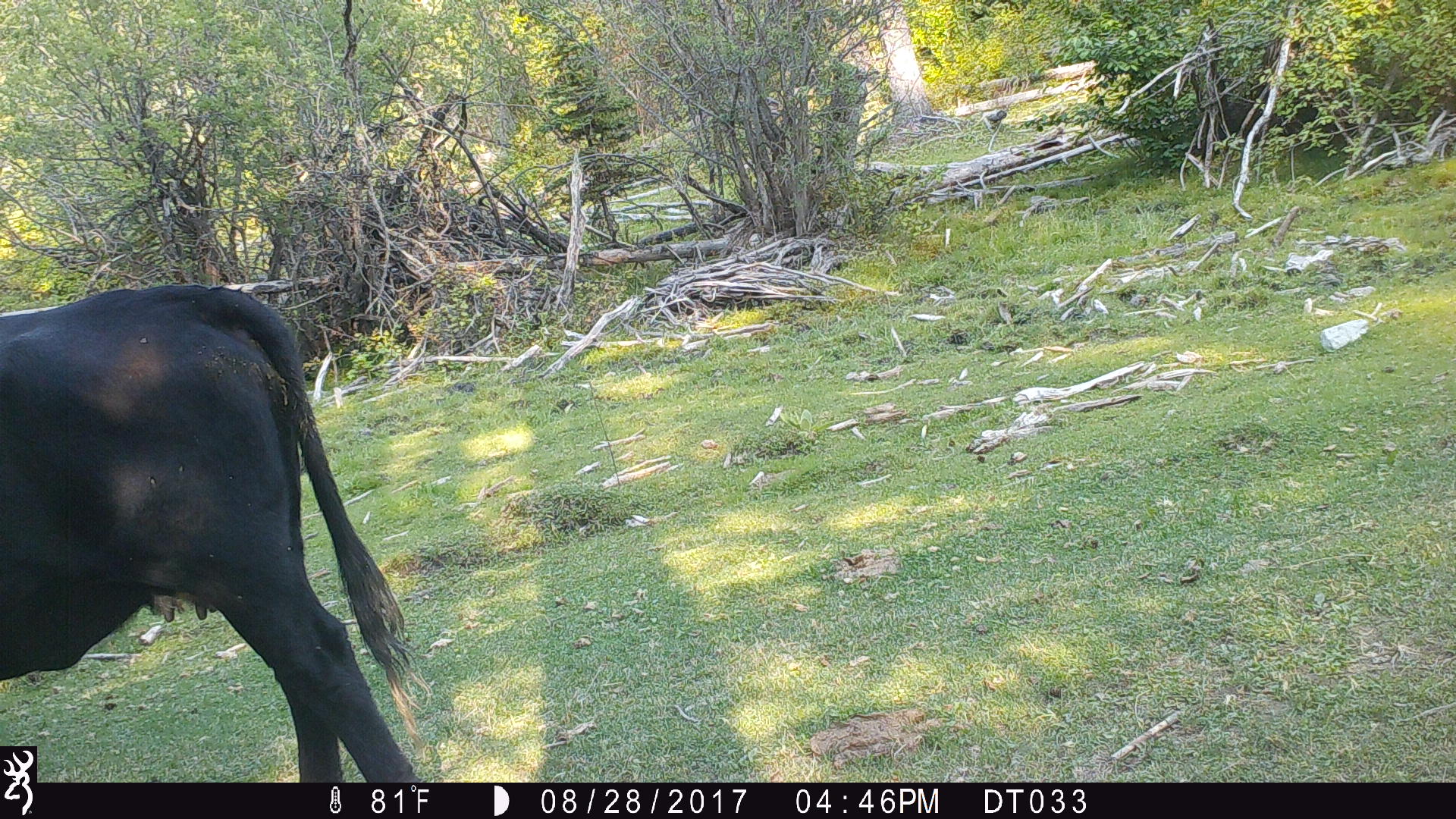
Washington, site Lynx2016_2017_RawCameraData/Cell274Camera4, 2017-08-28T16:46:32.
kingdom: Animalia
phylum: Chordata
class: Mammalia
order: Artiodactyla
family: Bovidae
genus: Bos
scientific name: Bos taurus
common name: domestic cattle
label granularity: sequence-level